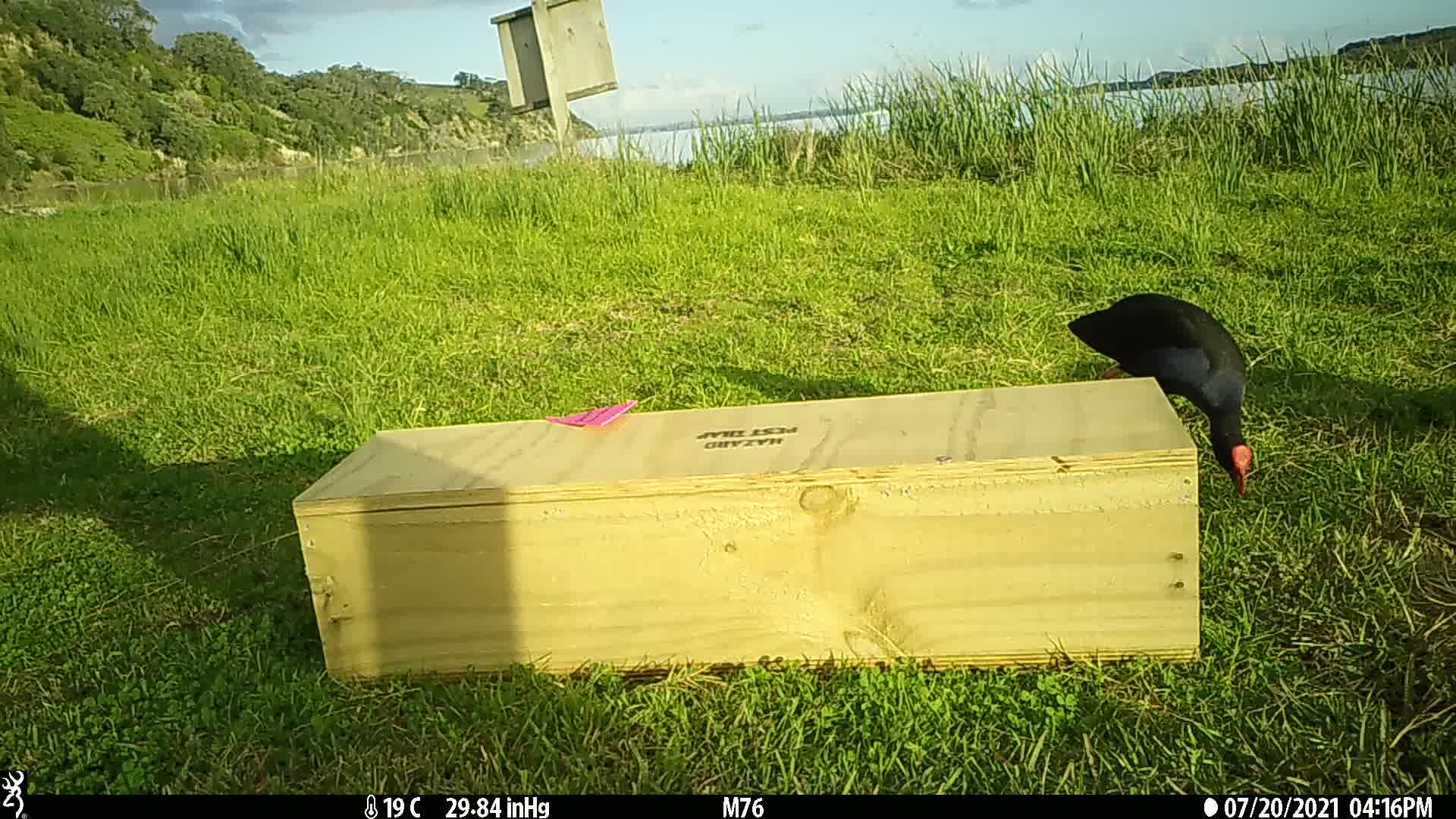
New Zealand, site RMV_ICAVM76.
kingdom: Animalia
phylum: Chordata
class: Aves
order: Gruiformes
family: Rallidae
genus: Porphyrio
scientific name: Porphyrio melanotus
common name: australasian swamphen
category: pukeko